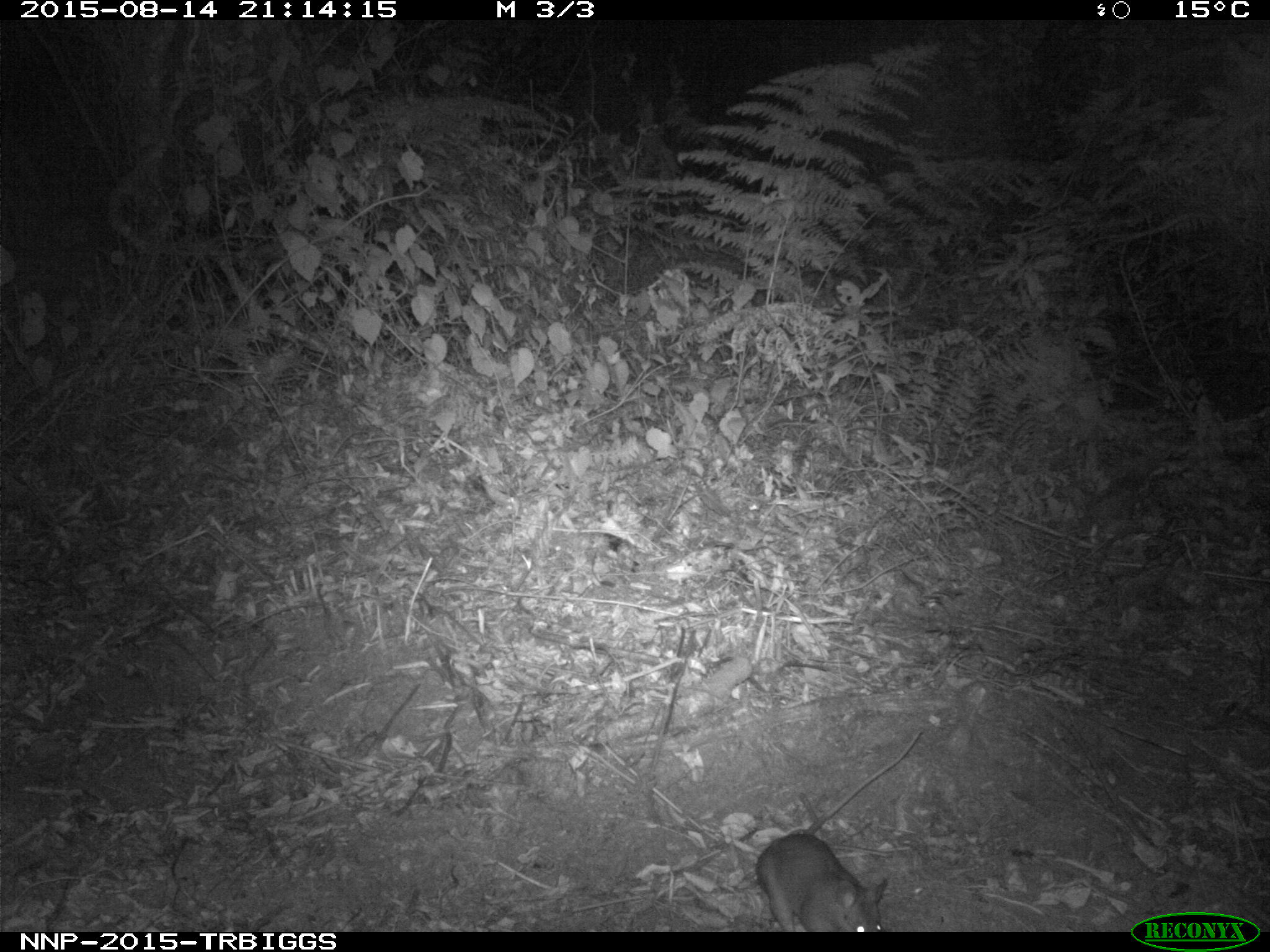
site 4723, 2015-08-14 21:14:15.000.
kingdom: Animalia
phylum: Chordata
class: Mammalia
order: Rodentia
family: Nesomyidae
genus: Cricetomys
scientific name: Cricetomys gambianus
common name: african giant pouched rat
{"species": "Cricetomys gambianus (african giant pouched rat)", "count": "1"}